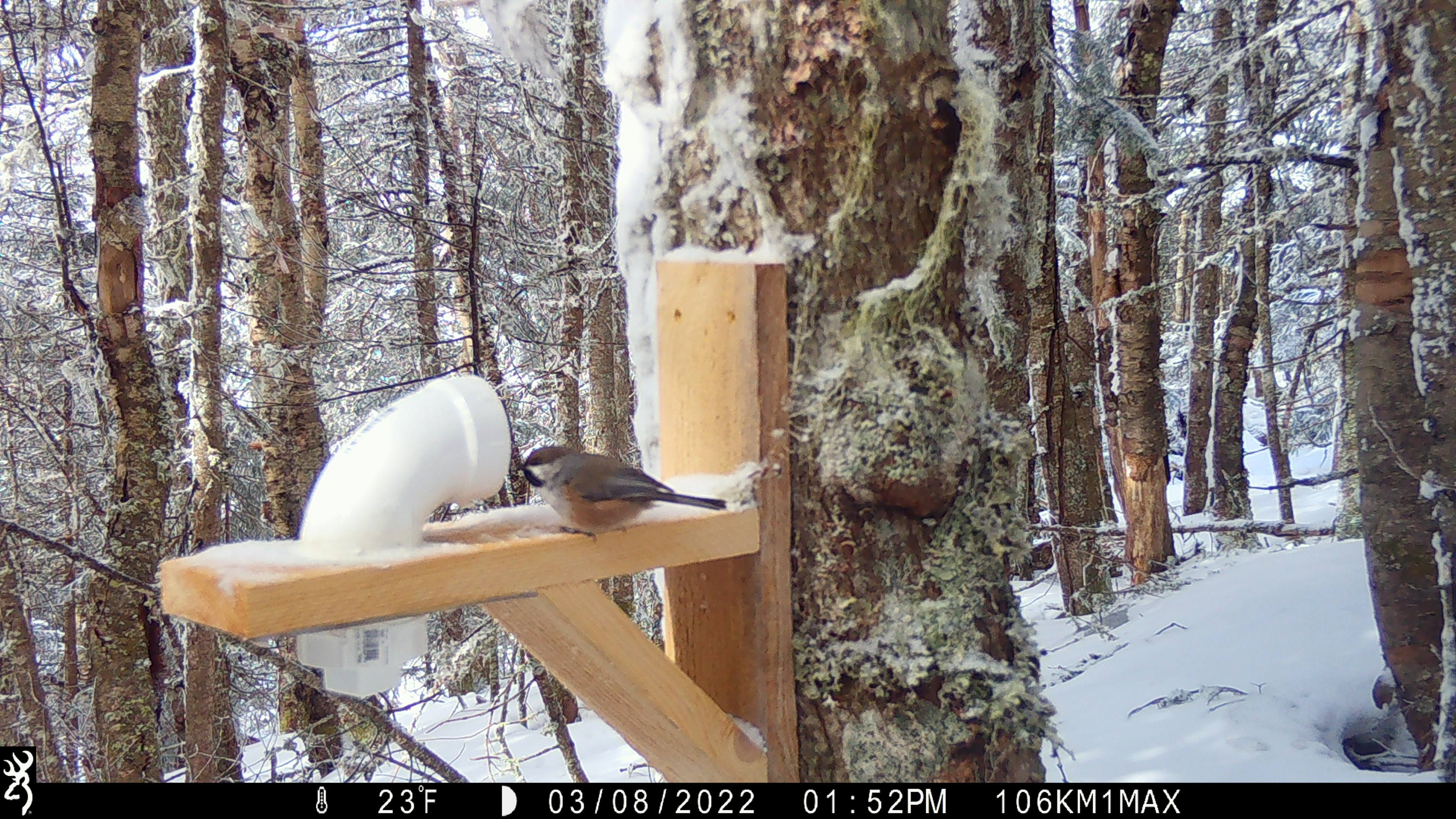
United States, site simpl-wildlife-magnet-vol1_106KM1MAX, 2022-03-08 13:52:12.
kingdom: Animalia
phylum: Chordata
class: Aves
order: Passeriformes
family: Paridae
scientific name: Paridae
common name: chickadee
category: chickadee sp.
Chickadee sp. (chickadee) (Paridae).